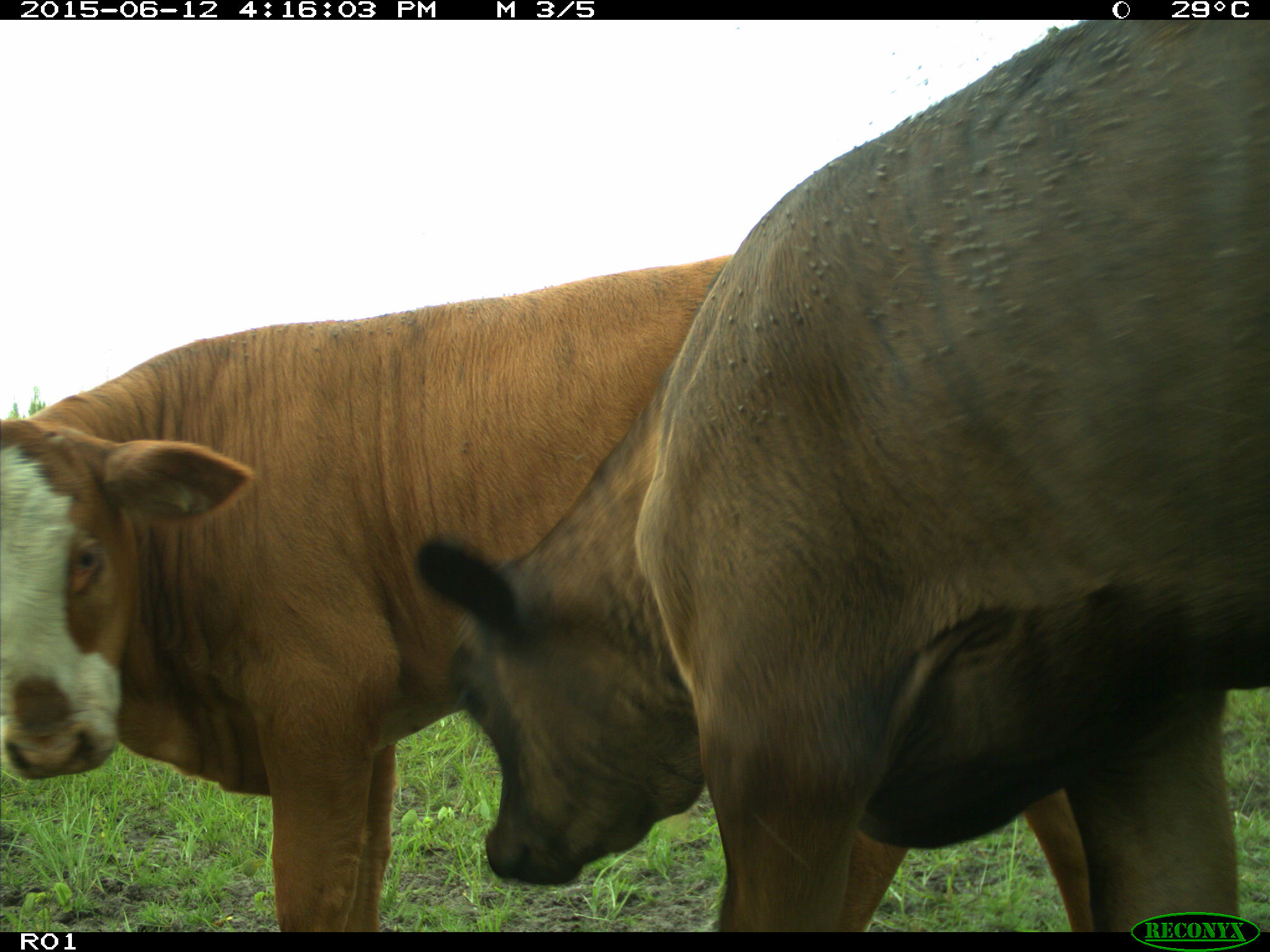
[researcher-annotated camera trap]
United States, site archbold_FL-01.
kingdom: Animalia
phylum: Chordata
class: Mammalia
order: Artiodactyla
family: Bovidae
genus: Bos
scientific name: Bos taurus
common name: domestic cow